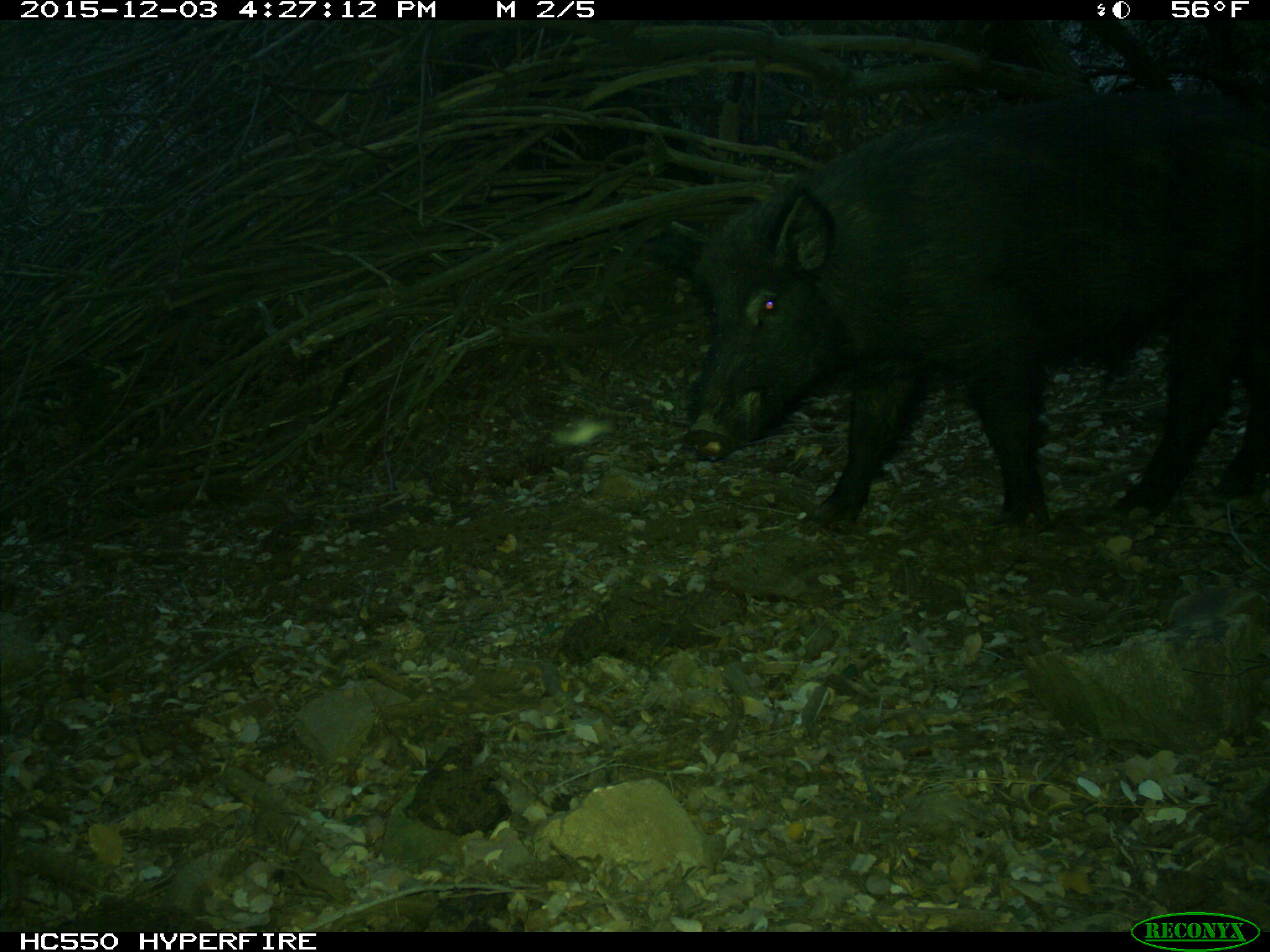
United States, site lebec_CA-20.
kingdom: Animalia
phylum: Chordata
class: Mammalia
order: Artiodactyla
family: Suidae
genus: Sus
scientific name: Sus scrofa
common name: wild boar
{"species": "Sus scrofa (wild boar)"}